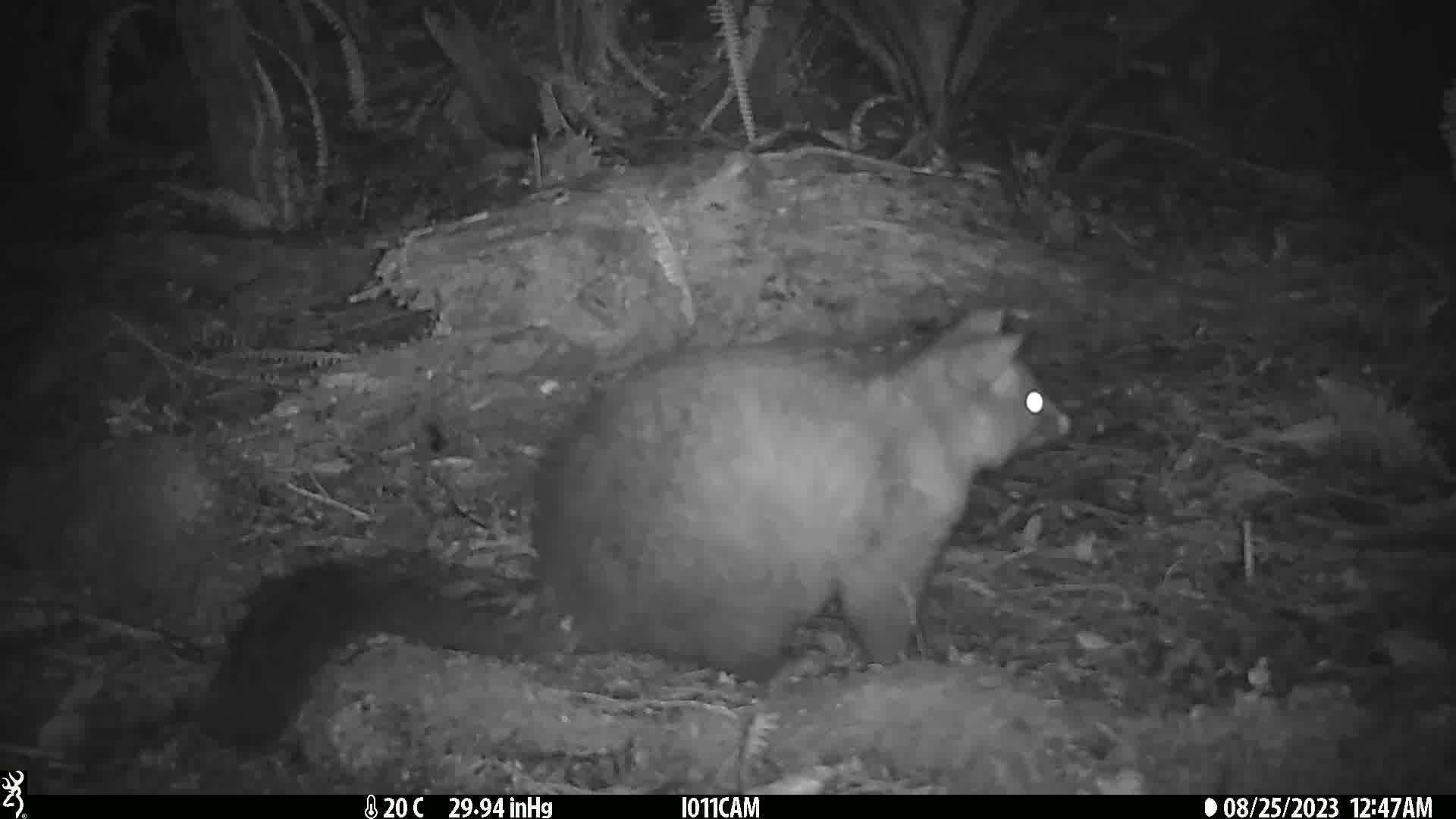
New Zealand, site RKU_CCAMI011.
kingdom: Animalia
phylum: Chordata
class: Mammalia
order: Diprotodontia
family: Phalangeridae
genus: Trichosurus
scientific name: Trichosurus vulpecula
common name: common brushtail possum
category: possum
Possum (common brushtail possum) (Trichosurus vulpecula).